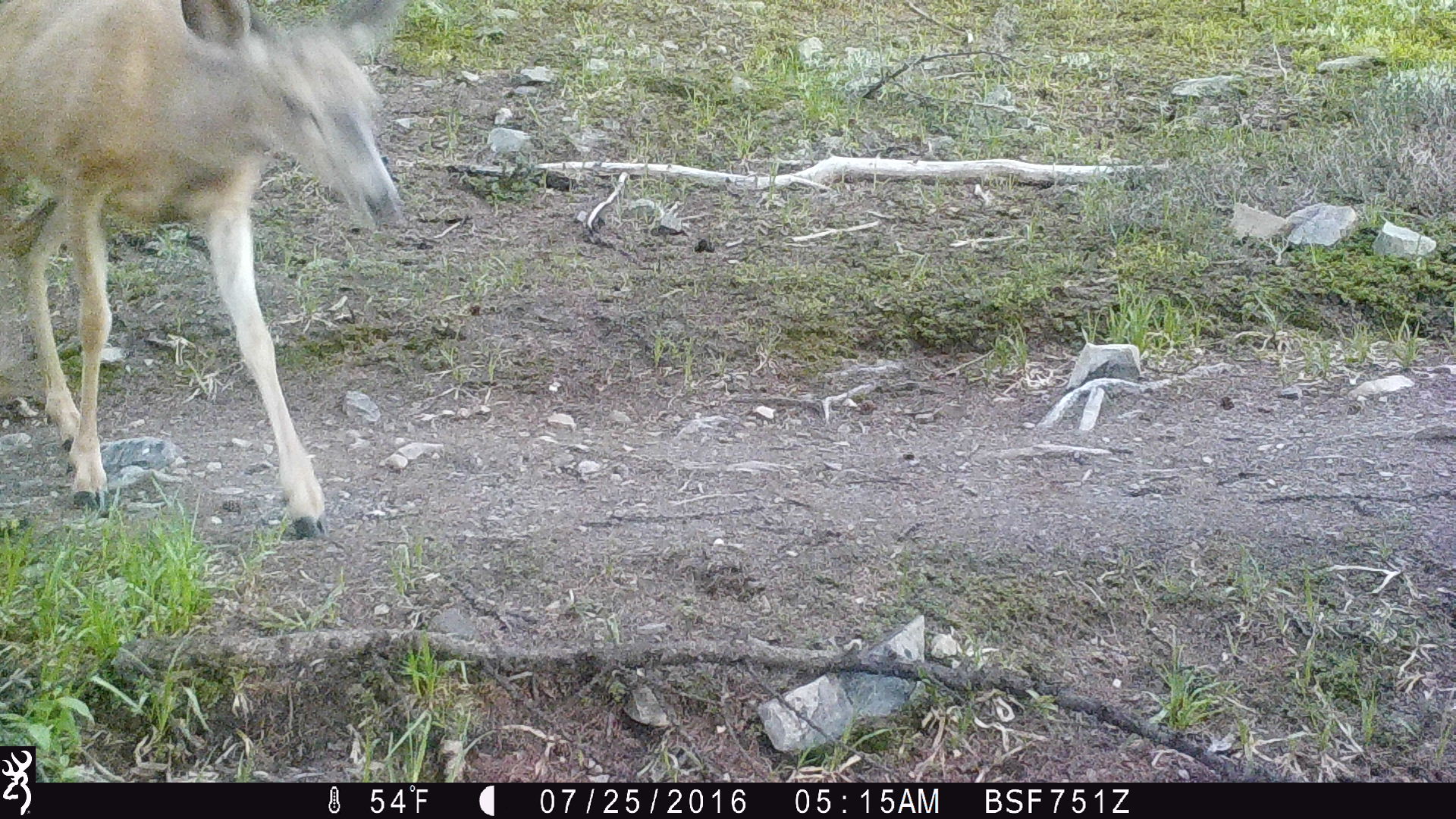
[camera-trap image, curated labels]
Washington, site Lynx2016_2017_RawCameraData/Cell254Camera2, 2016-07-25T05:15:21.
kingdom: Animalia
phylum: Chordata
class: Mammalia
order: Artiodactyla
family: Cervidae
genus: Odocoileus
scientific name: Odocoileus hemionus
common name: mule deer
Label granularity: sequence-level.